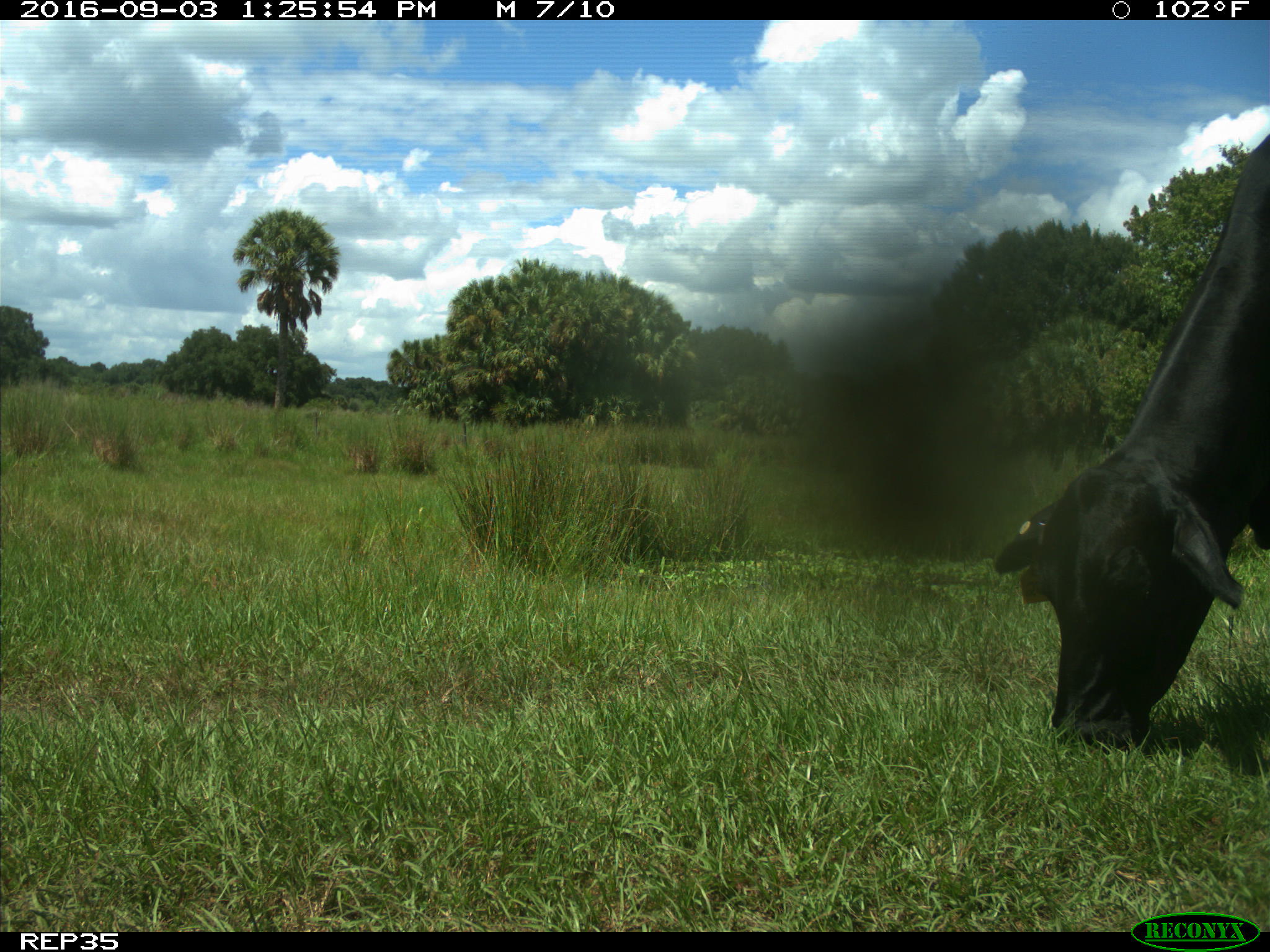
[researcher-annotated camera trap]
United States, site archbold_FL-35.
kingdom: Animalia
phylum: Chordata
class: Mammalia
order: Artiodactyla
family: Bovidae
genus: Bos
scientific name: Bos taurus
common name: domestic cow